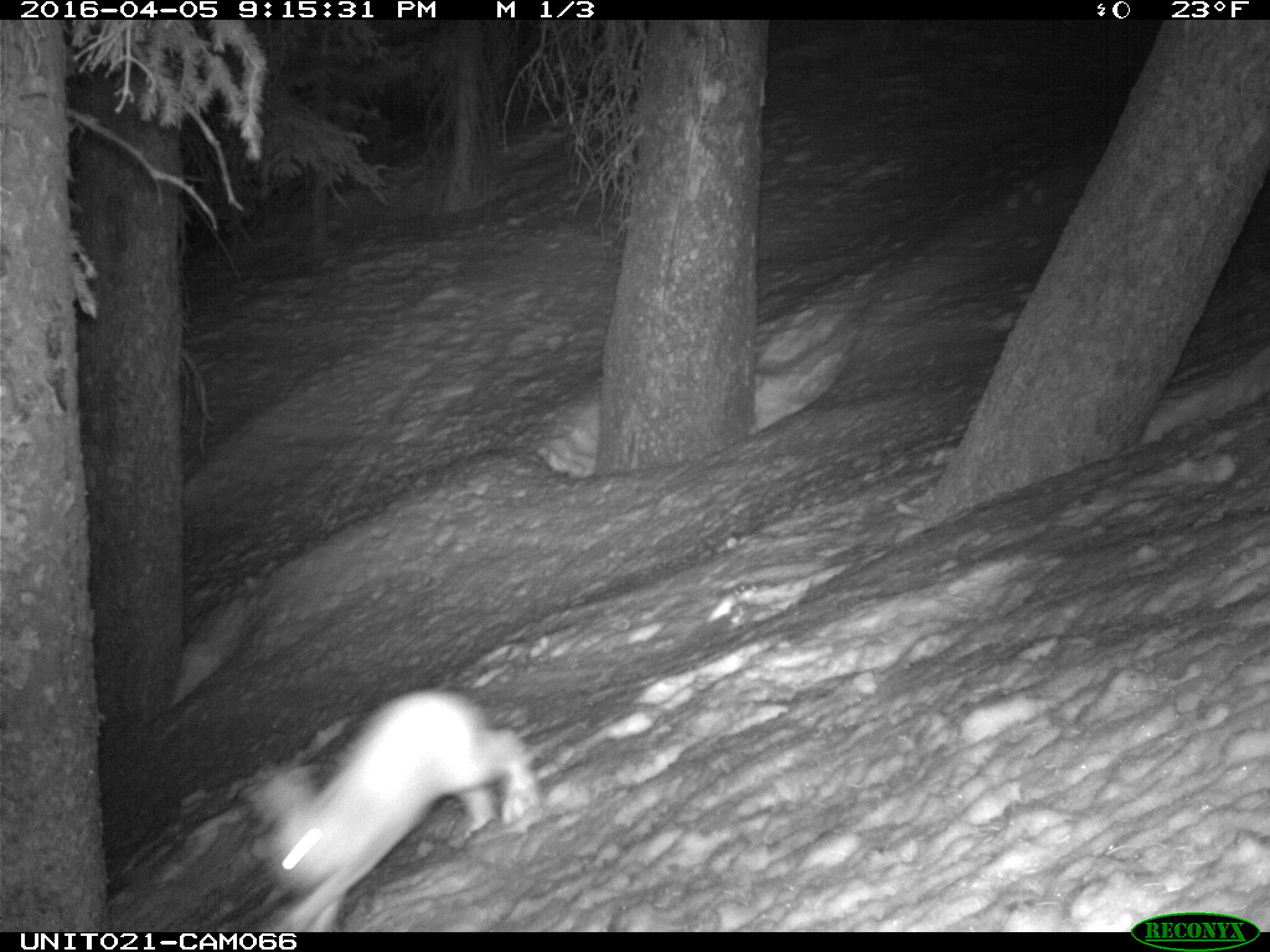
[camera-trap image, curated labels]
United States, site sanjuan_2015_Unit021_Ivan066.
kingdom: Animalia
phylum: Chordata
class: Mammalia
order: Lagomorpha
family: Leporidae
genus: Lepus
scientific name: Lepus americanus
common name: snowshoe hare